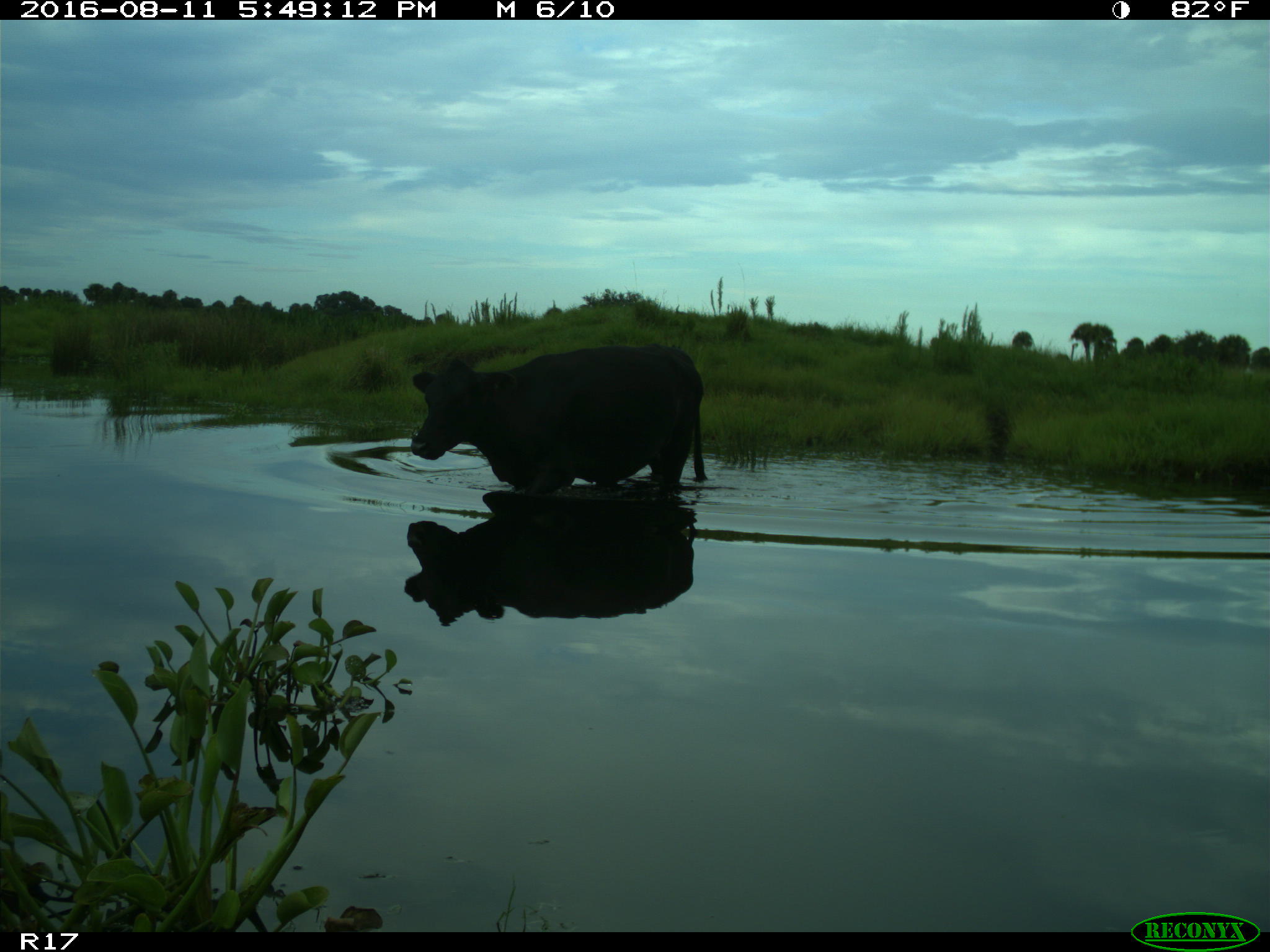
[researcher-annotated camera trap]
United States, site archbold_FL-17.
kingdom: Animalia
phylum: Chordata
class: Mammalia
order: Artiodactyla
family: Bovidae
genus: Bos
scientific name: Bos taurus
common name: domestic cow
Bos taurus (domestic cow).